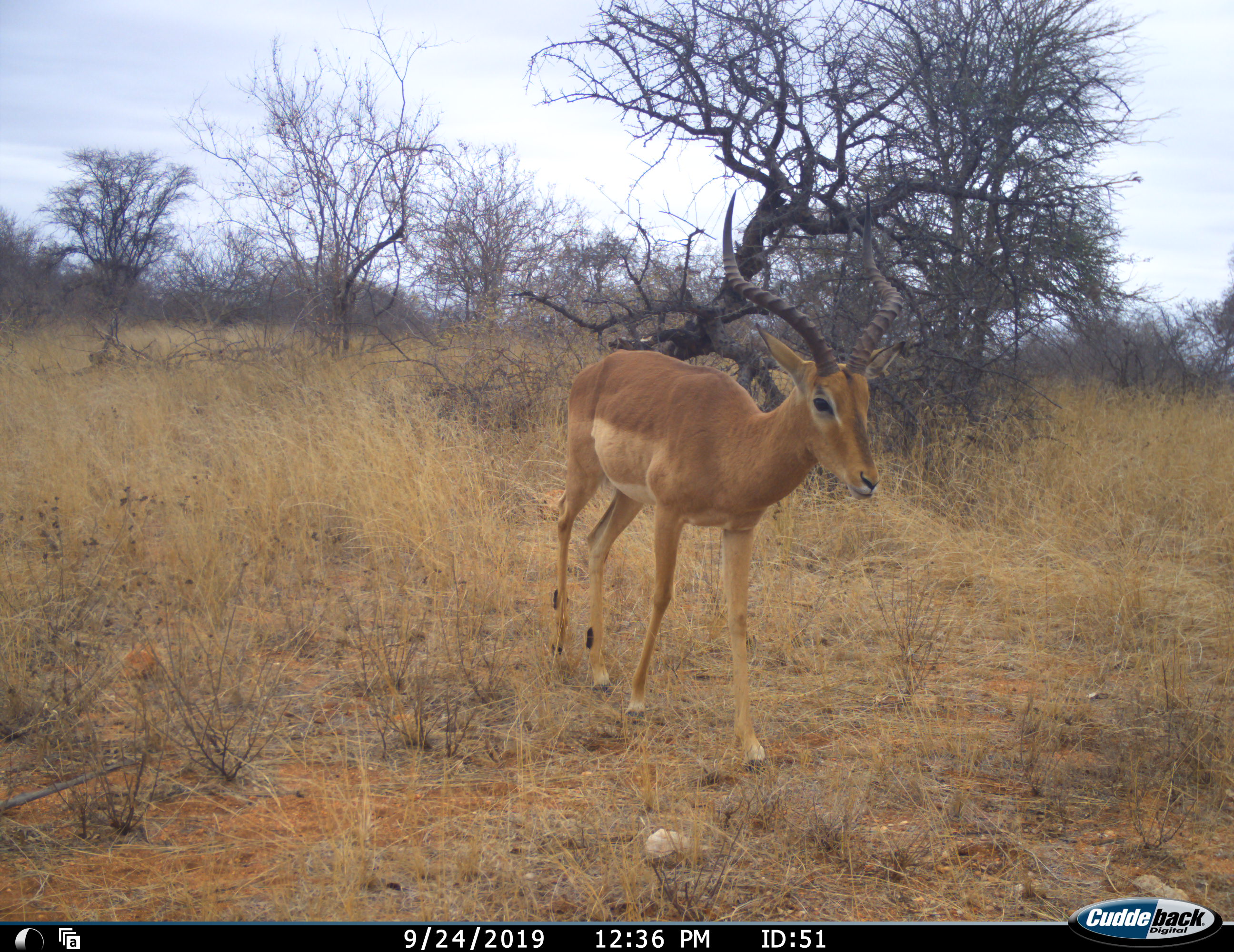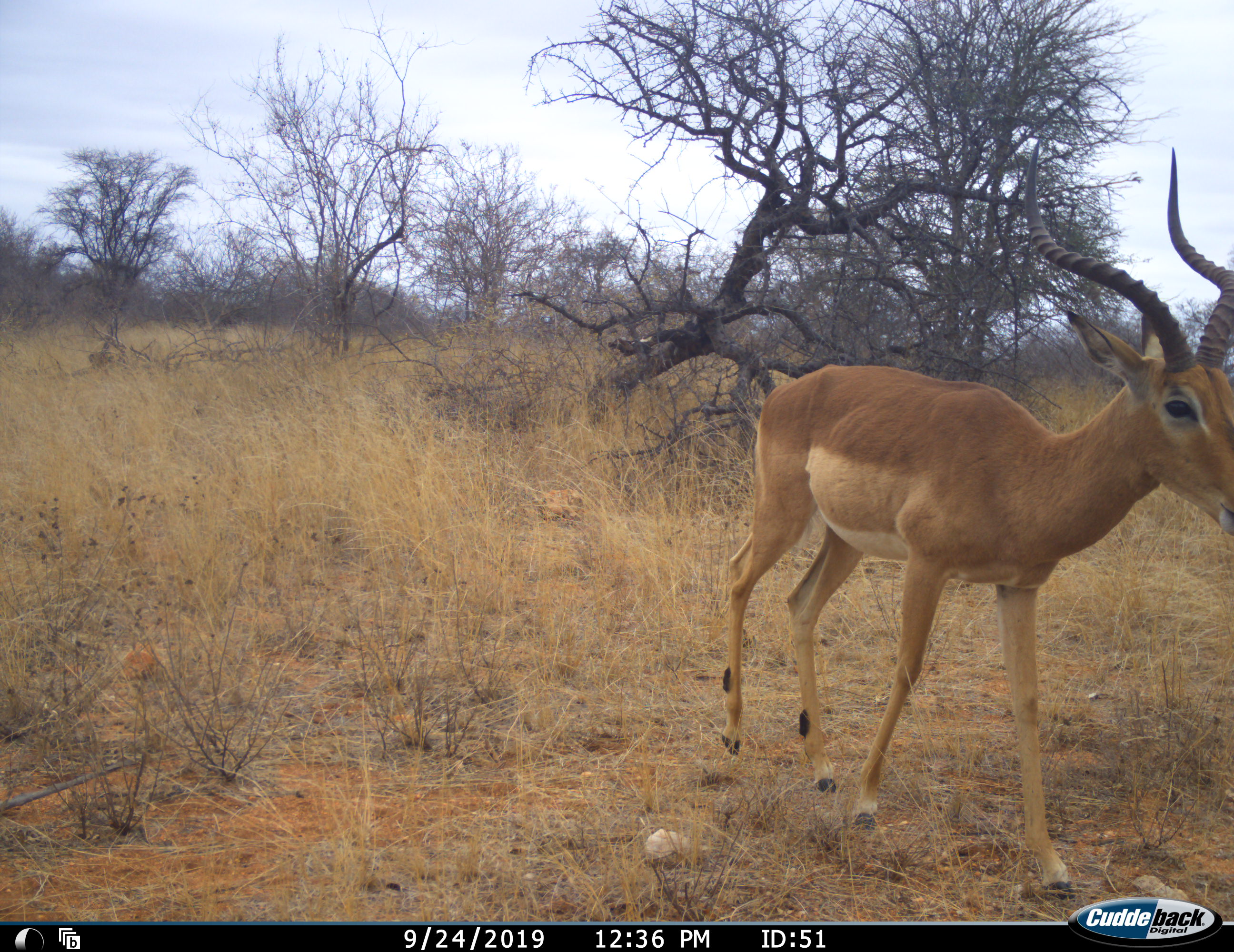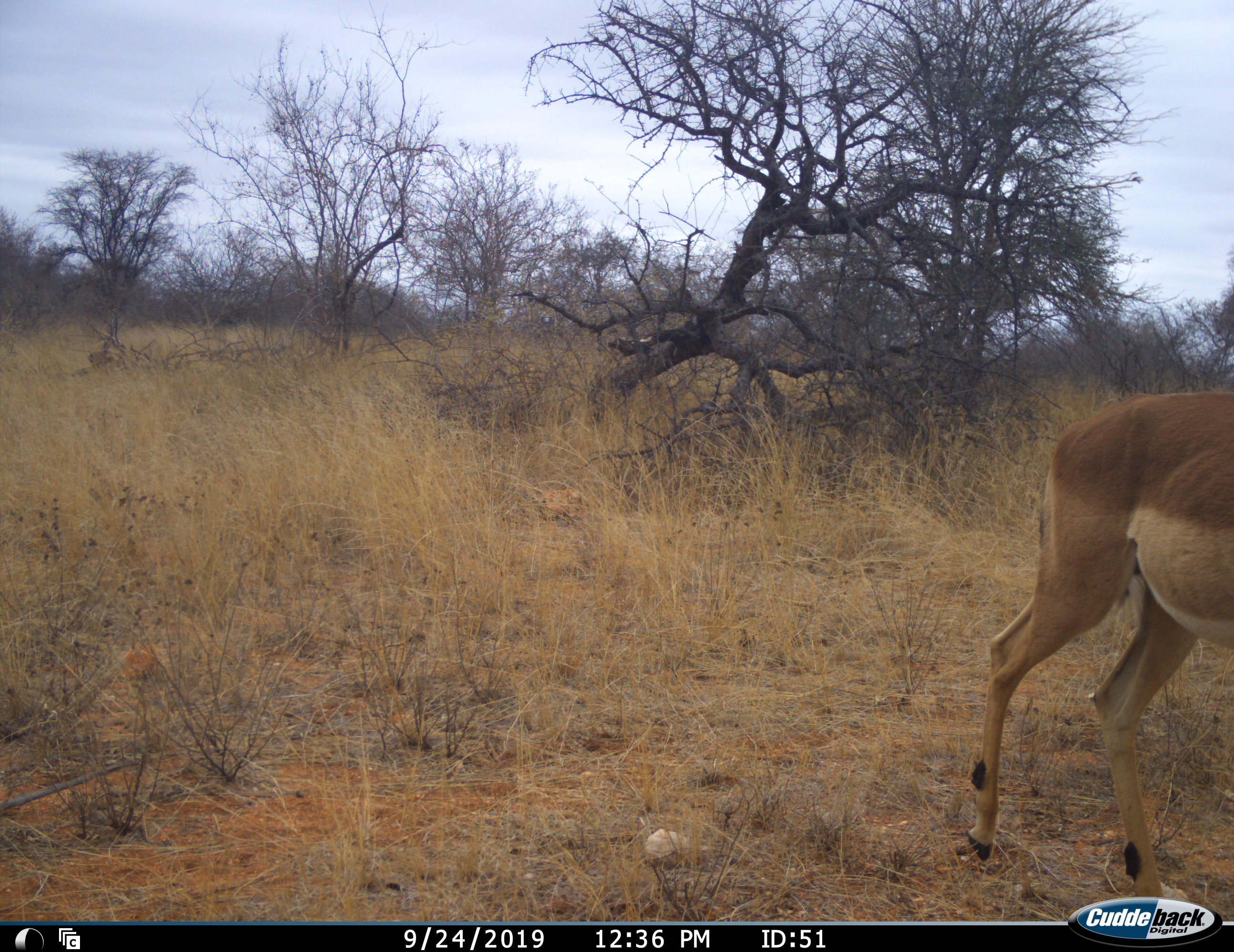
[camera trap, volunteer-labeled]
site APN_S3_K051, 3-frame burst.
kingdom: Animalia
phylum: Chordata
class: Mammalia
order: Artiodactyla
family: Bovidae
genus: Aepyceros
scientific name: Aepyceros melampus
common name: impala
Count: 1.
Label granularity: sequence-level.